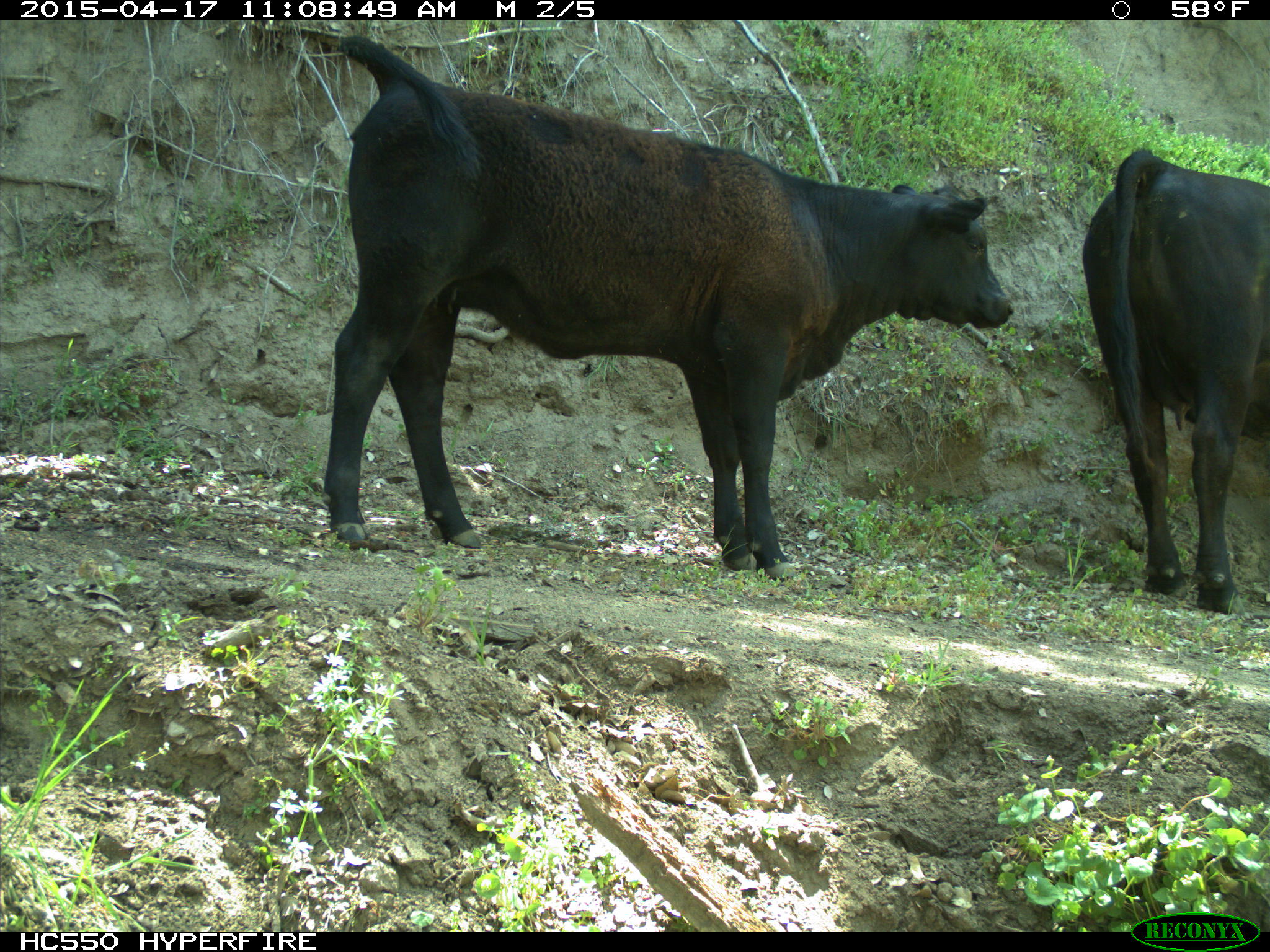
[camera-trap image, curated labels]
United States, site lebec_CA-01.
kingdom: Animalia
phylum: Chordata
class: Mammalia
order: Artiodactyla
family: Bovidae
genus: Bos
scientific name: Bos taurus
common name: domestic cow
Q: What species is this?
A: Bos taurus (domestic cow).